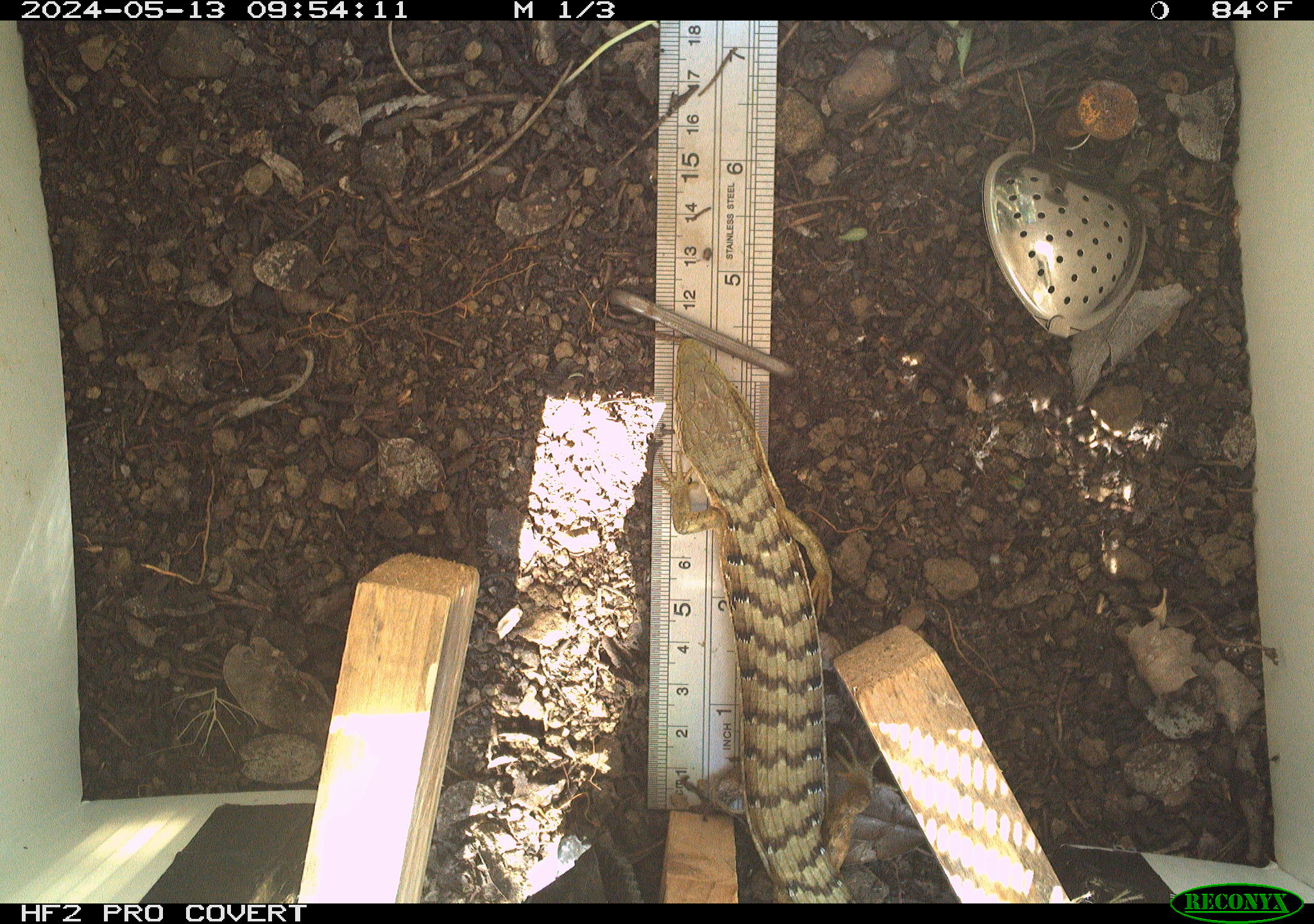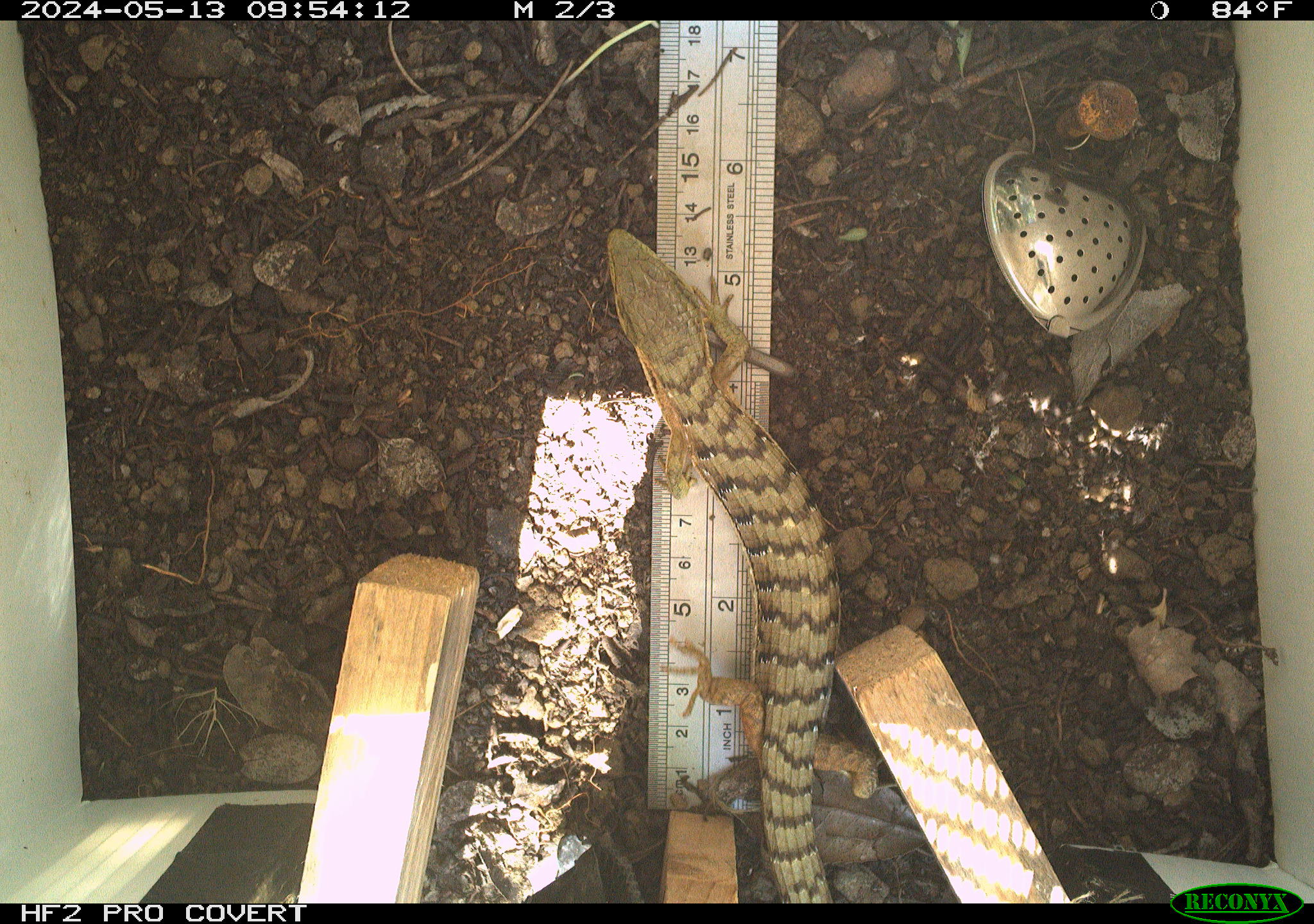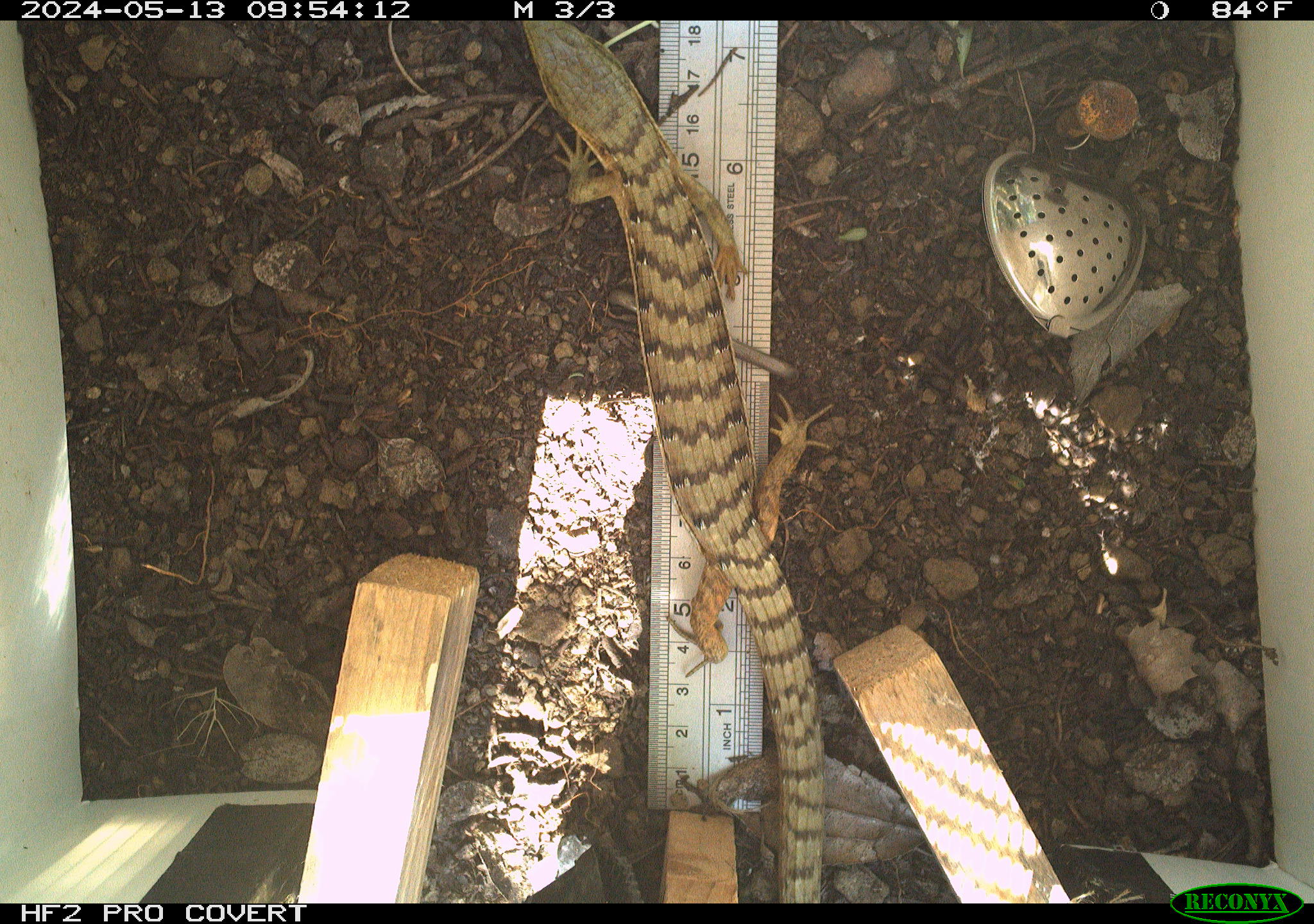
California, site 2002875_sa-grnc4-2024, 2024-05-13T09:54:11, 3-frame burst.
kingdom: Animalia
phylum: Chordata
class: Reptilia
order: Squamata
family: Anguidae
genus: Elgaria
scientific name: Elgaria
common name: alligator lizards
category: elgaria species